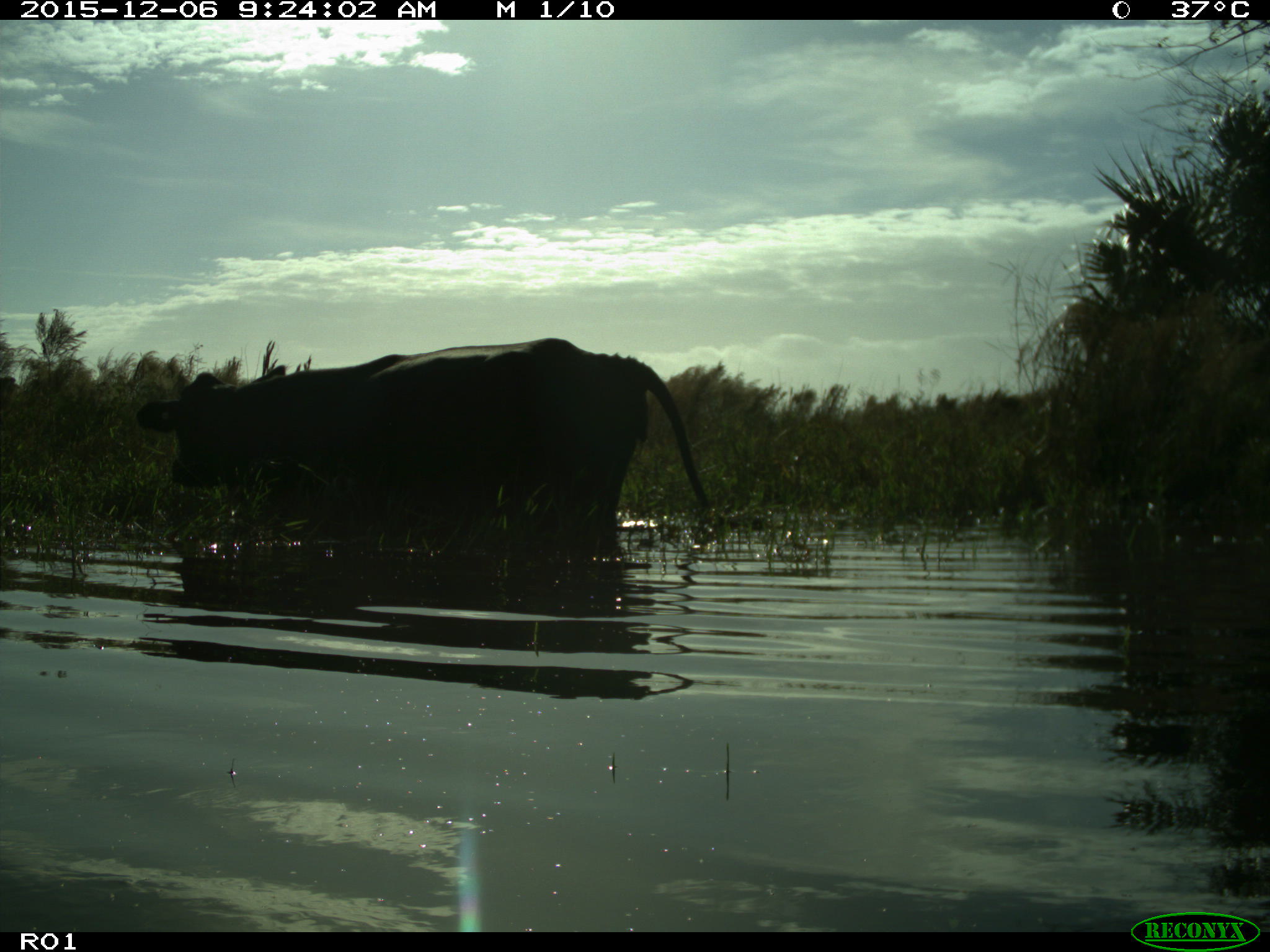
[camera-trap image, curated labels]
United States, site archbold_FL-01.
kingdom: Animalia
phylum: Chordata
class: Mammalia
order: Artiodactyla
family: Bovidae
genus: Bos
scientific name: Bos taurus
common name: domestic cow